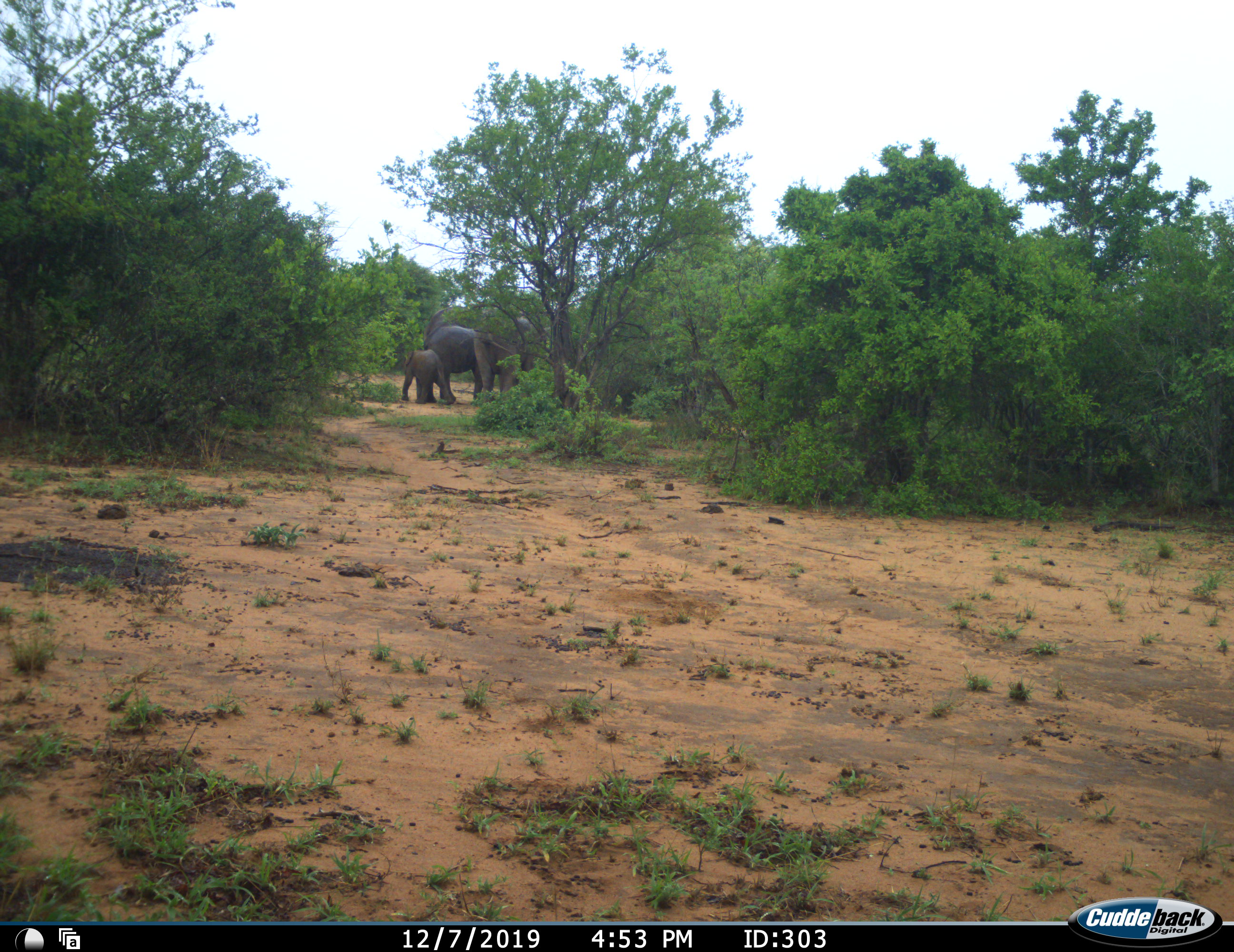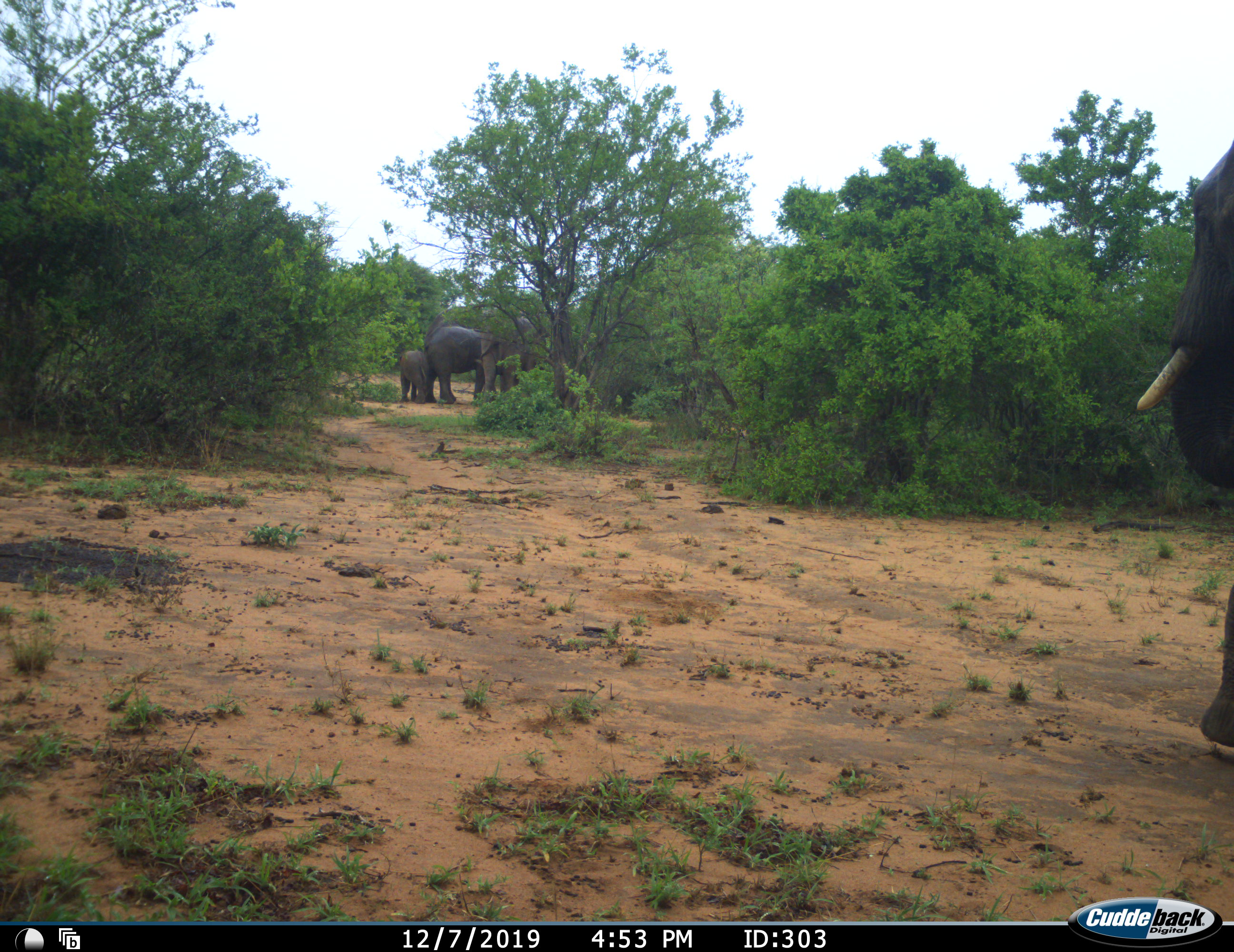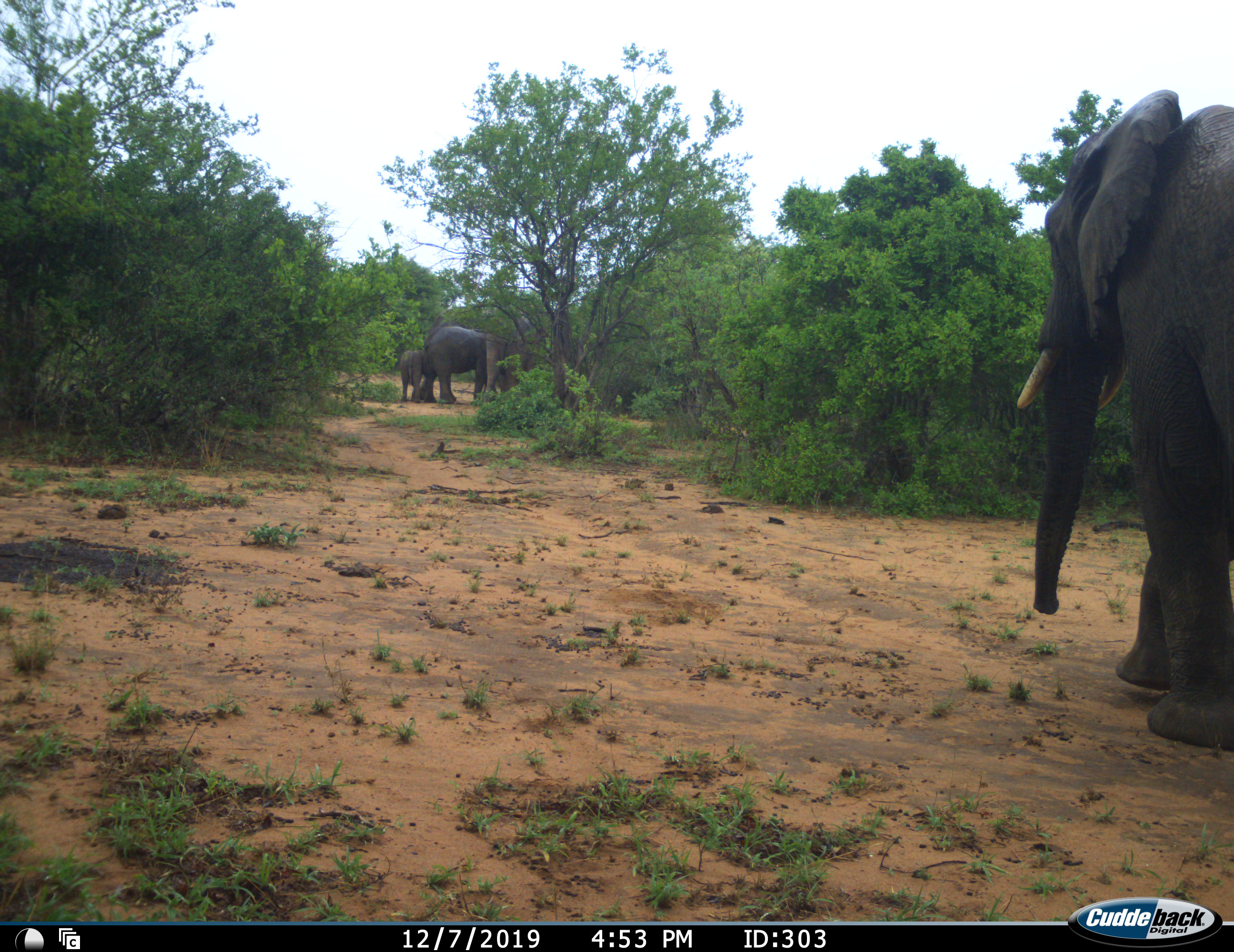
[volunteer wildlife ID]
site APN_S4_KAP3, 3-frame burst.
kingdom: Animalia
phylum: Chordata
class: Mammalia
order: Proboscidea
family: Elephantidae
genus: Loxodonta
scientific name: Loxodonta africana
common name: african bush elephant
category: elephant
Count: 4.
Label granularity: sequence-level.